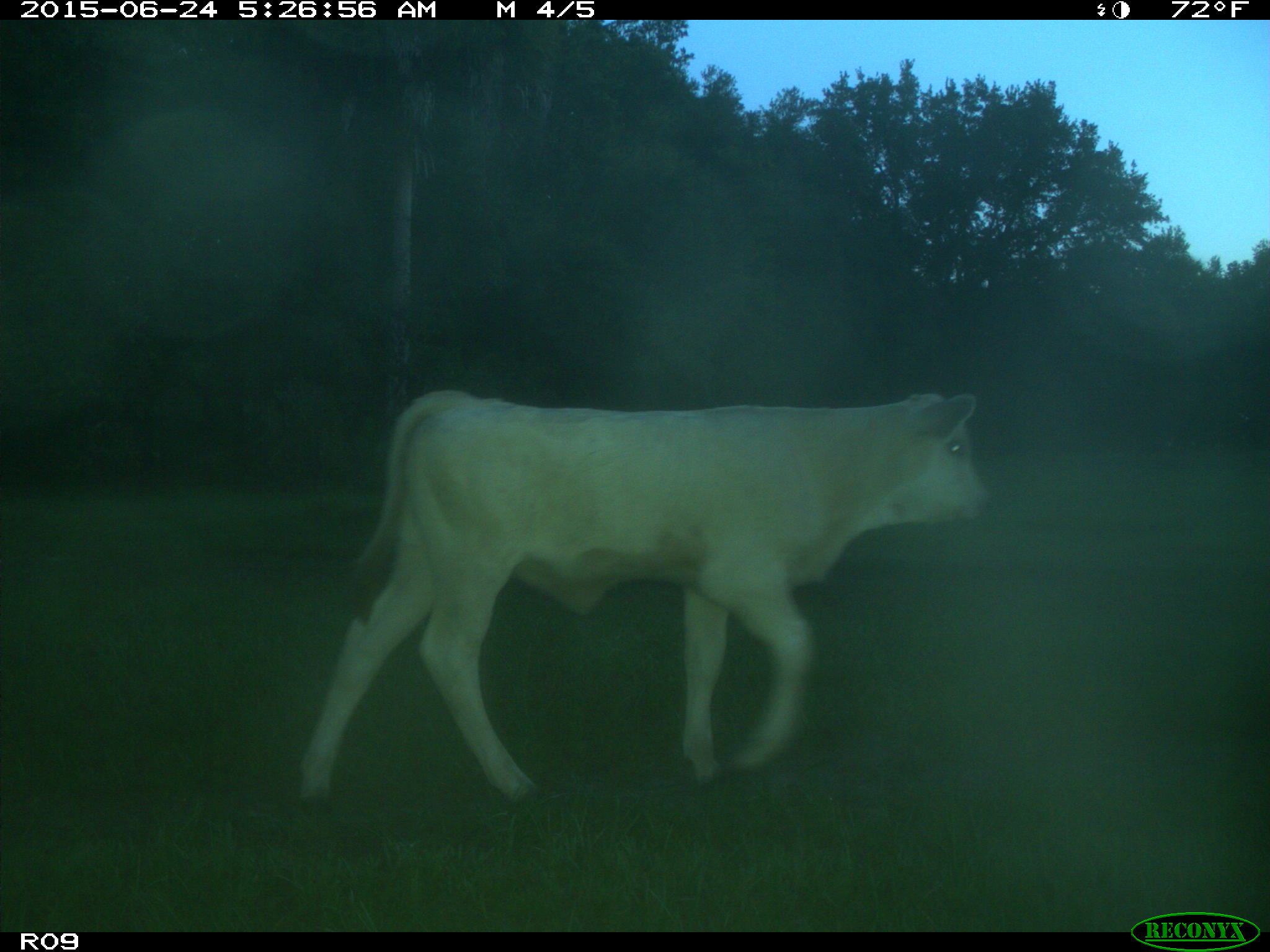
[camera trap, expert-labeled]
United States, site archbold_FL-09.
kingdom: Animalia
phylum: Chordata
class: Mammalia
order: Artiodactyla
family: Bovidae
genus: Bos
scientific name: Bos taurus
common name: domestic cow